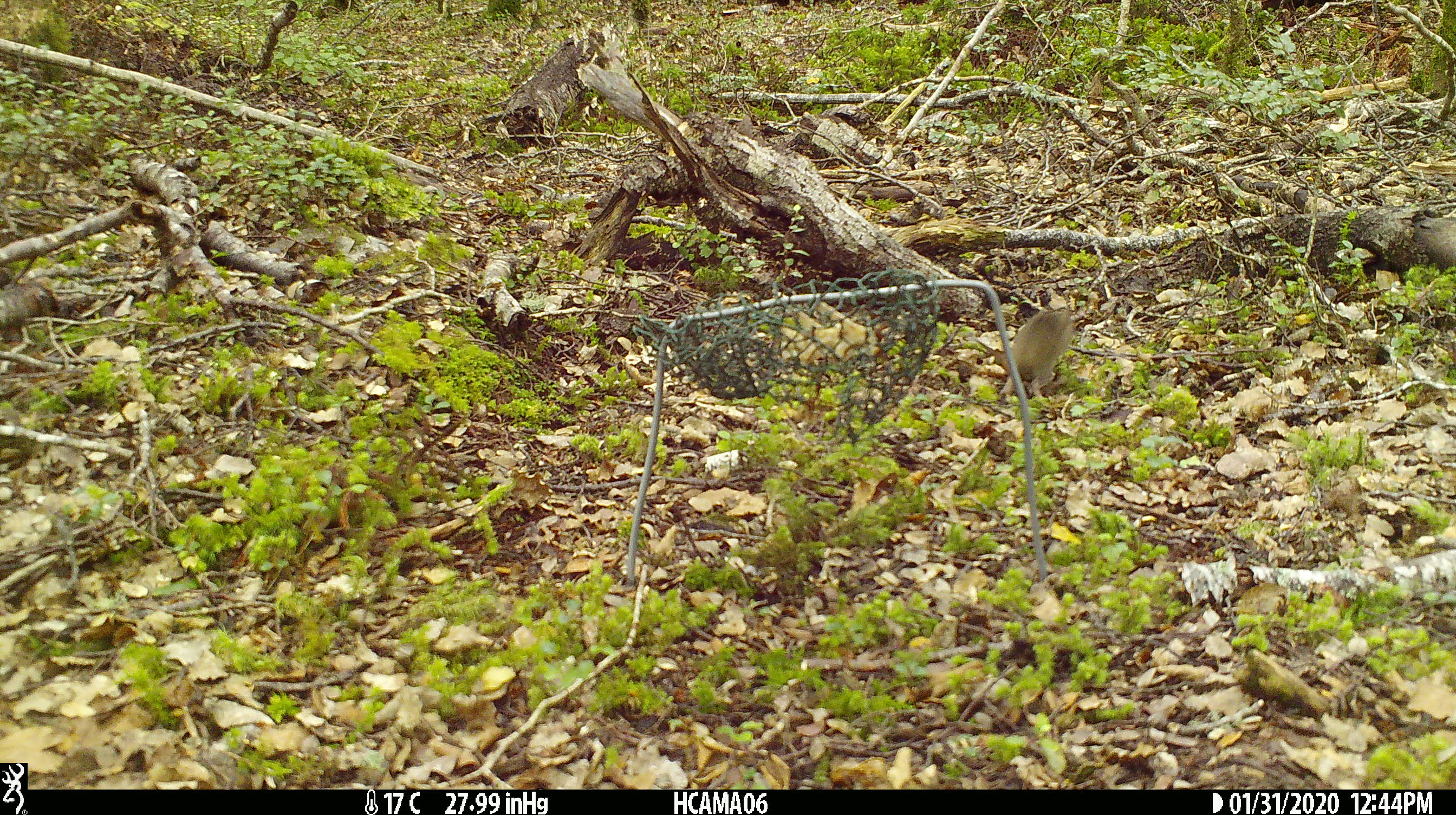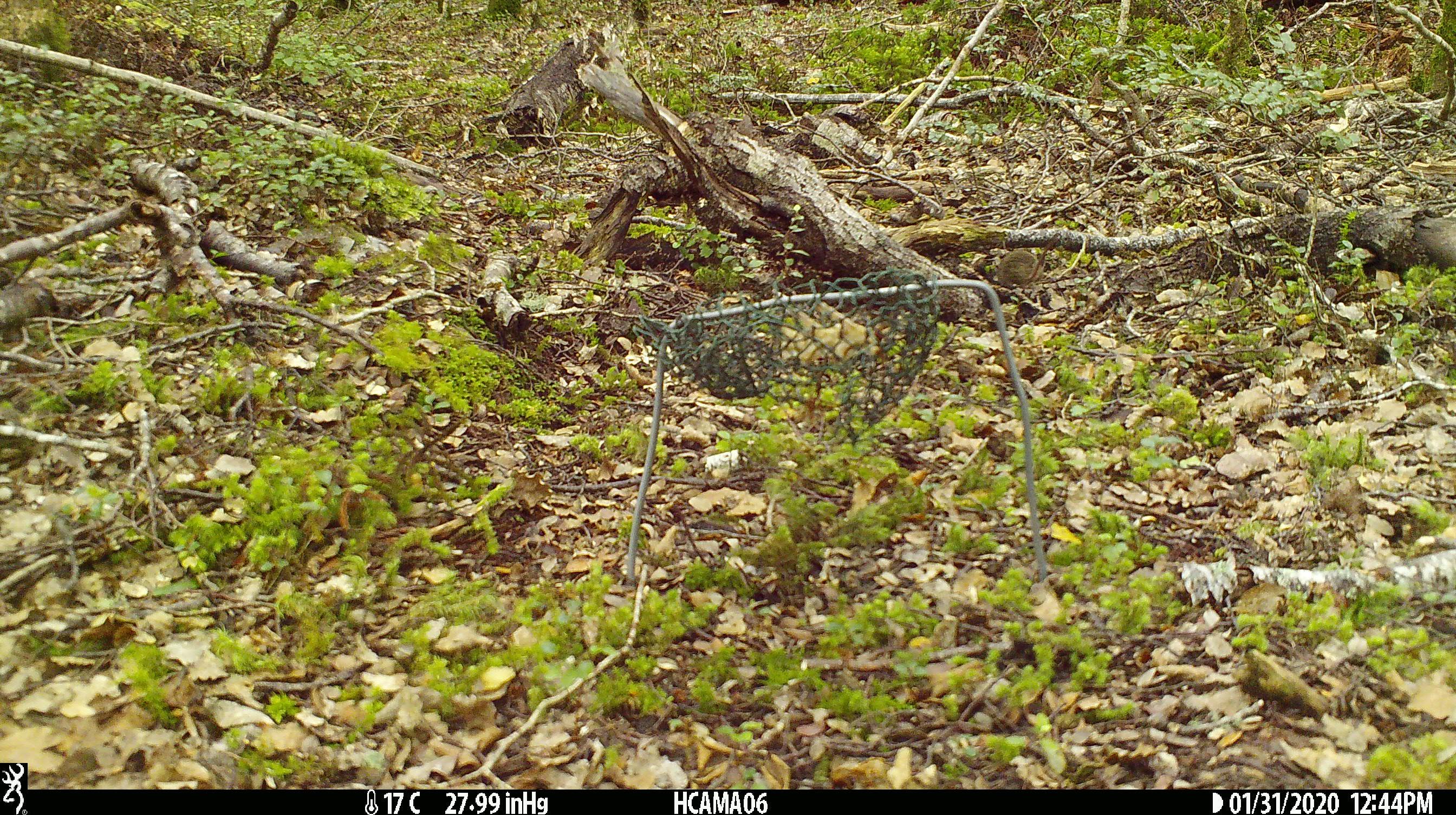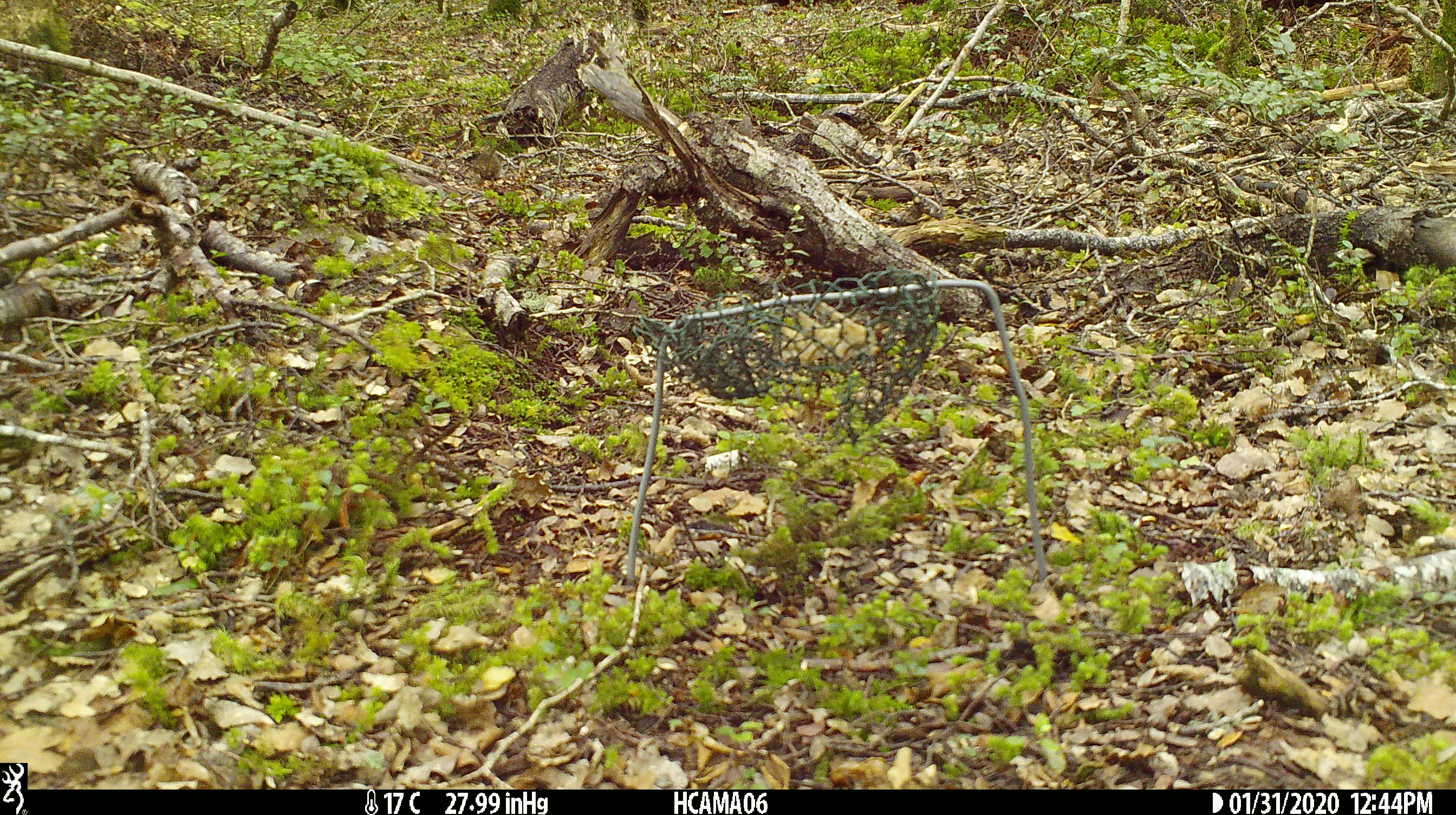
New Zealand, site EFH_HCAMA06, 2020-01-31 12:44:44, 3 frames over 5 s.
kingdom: Animalia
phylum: Chordata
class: Mammalia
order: Rodentia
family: Muridae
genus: Mus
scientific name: Mus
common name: mouse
Mouse (Mus).